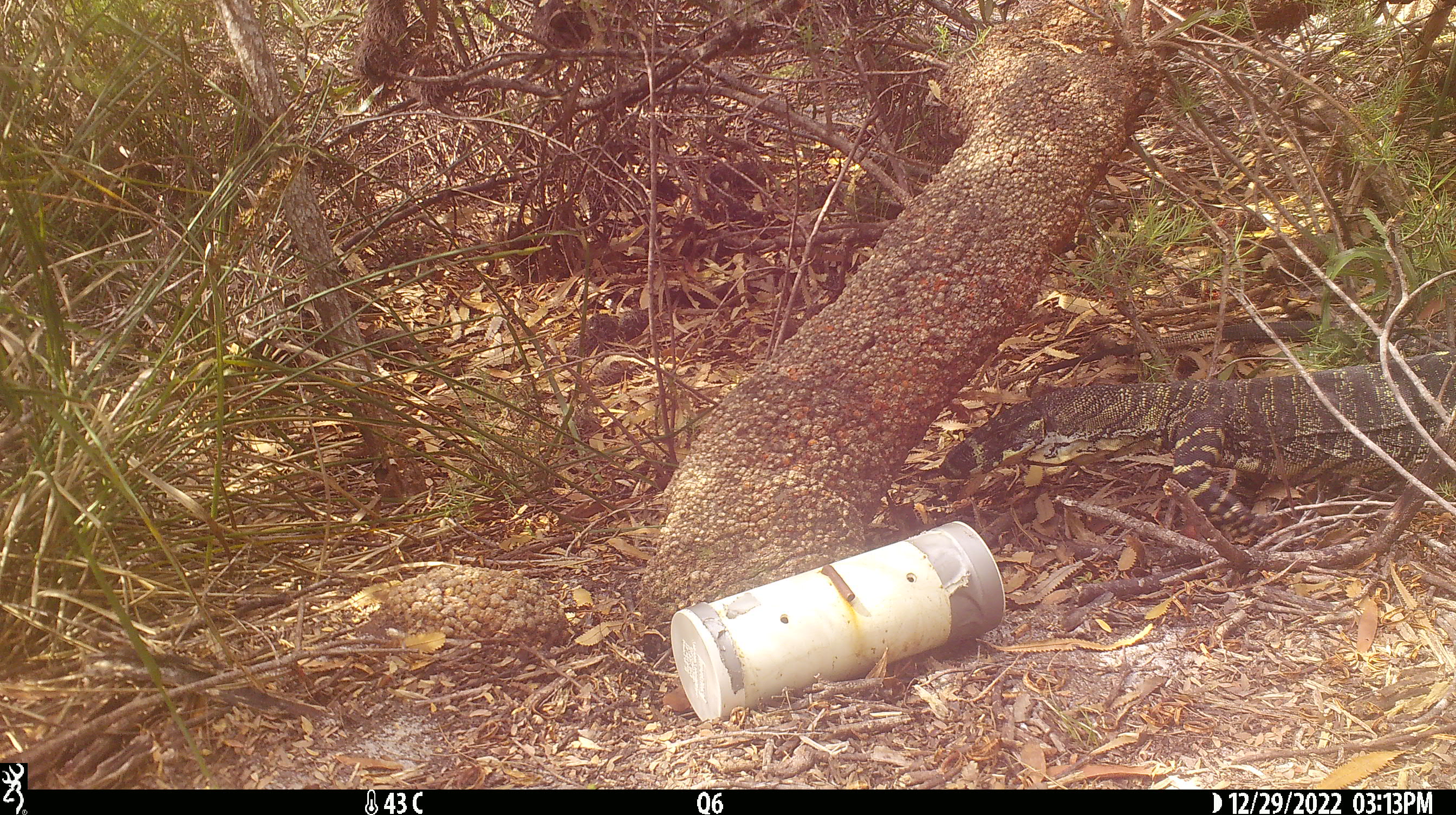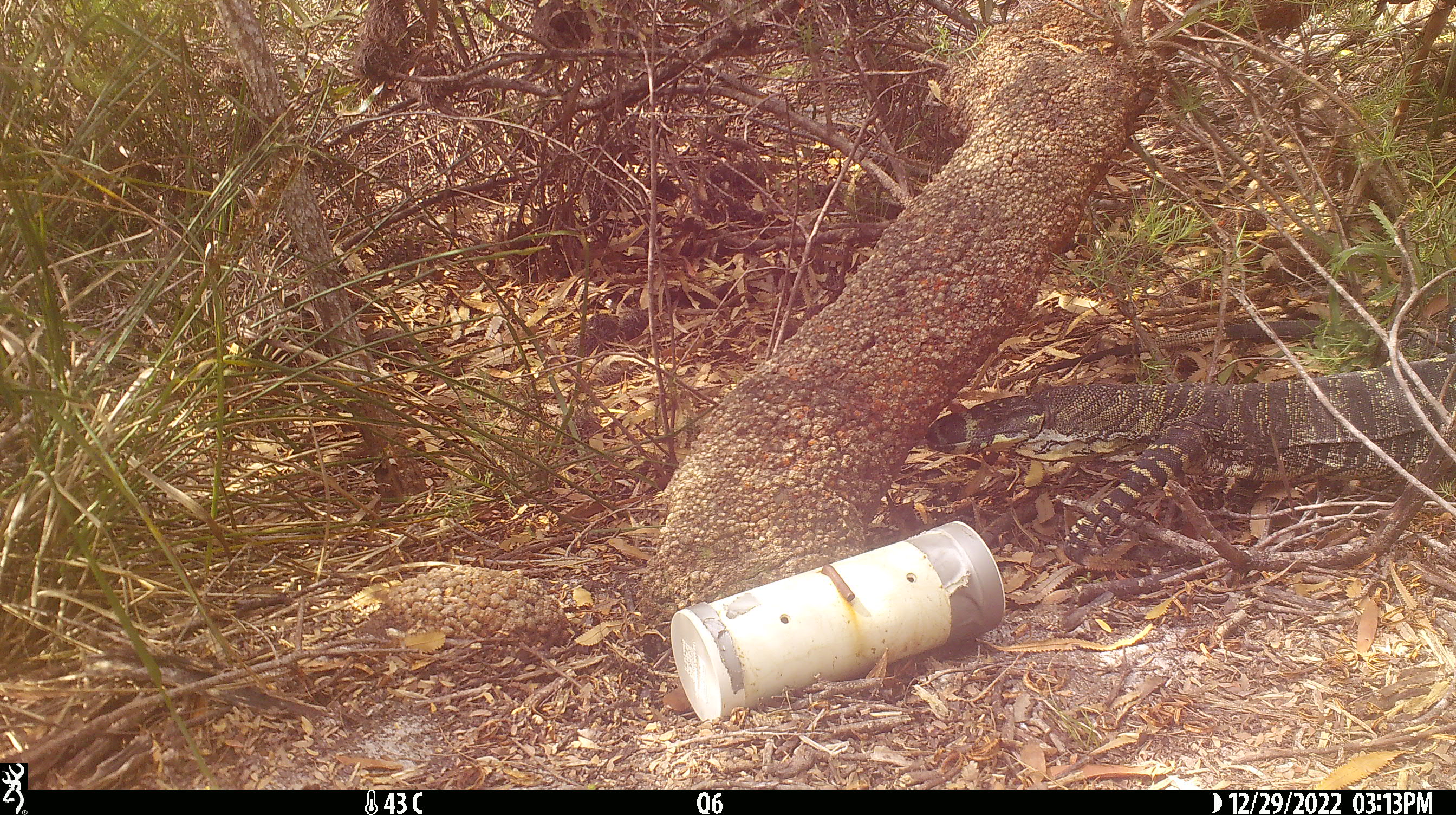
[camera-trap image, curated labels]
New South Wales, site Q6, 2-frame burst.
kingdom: Animalia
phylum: Chordata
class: Reptilia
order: Squamata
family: Varanidae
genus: Varanus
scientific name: Varanus varius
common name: lace monitor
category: goanna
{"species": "goanna (lace monitor) (Varanus varius)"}